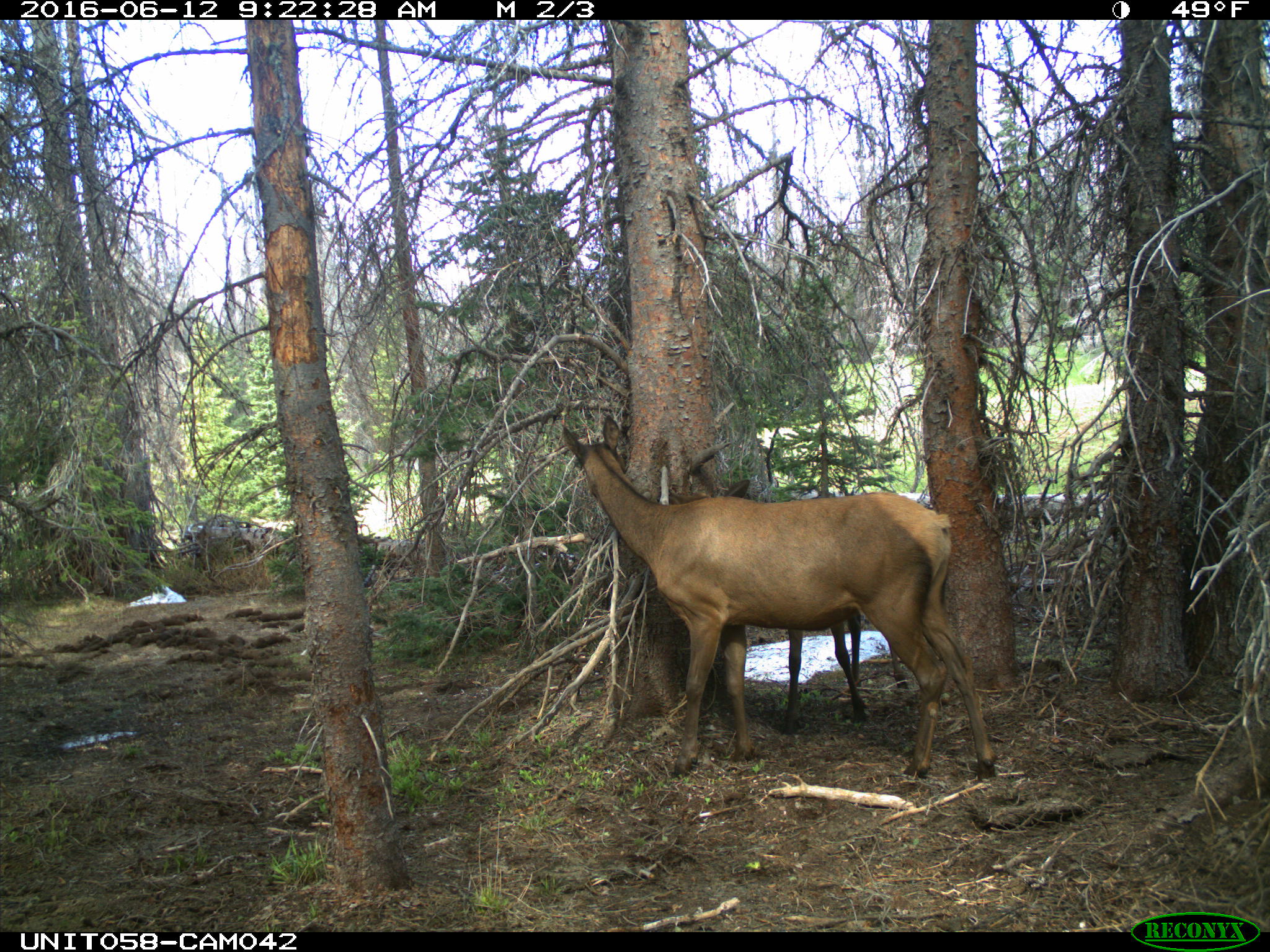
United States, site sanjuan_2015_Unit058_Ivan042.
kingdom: Animalia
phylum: Chordata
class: Mammalia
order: Artiodactyla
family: Cervidae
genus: Cervus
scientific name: Cervus elaphus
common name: red deer